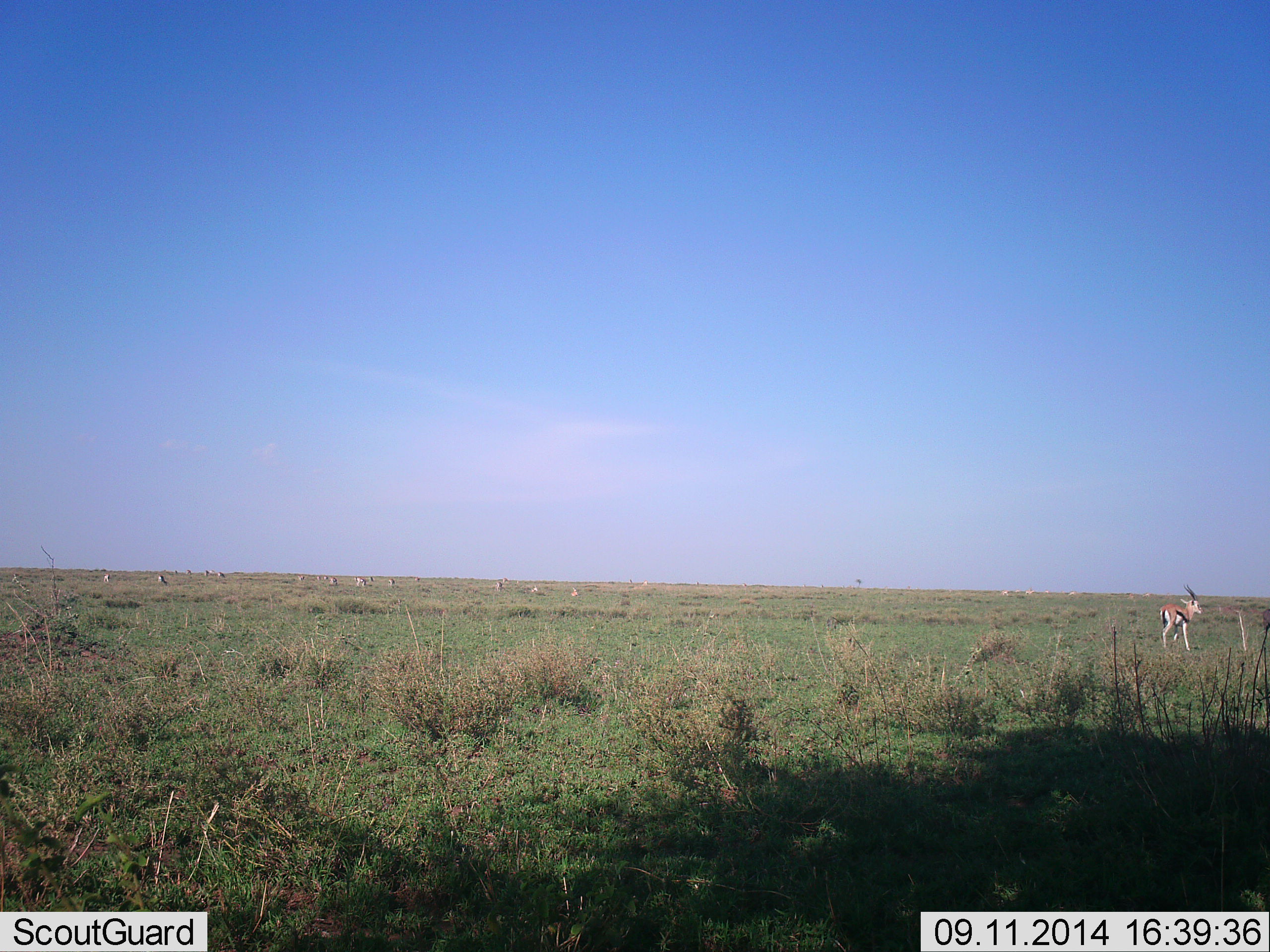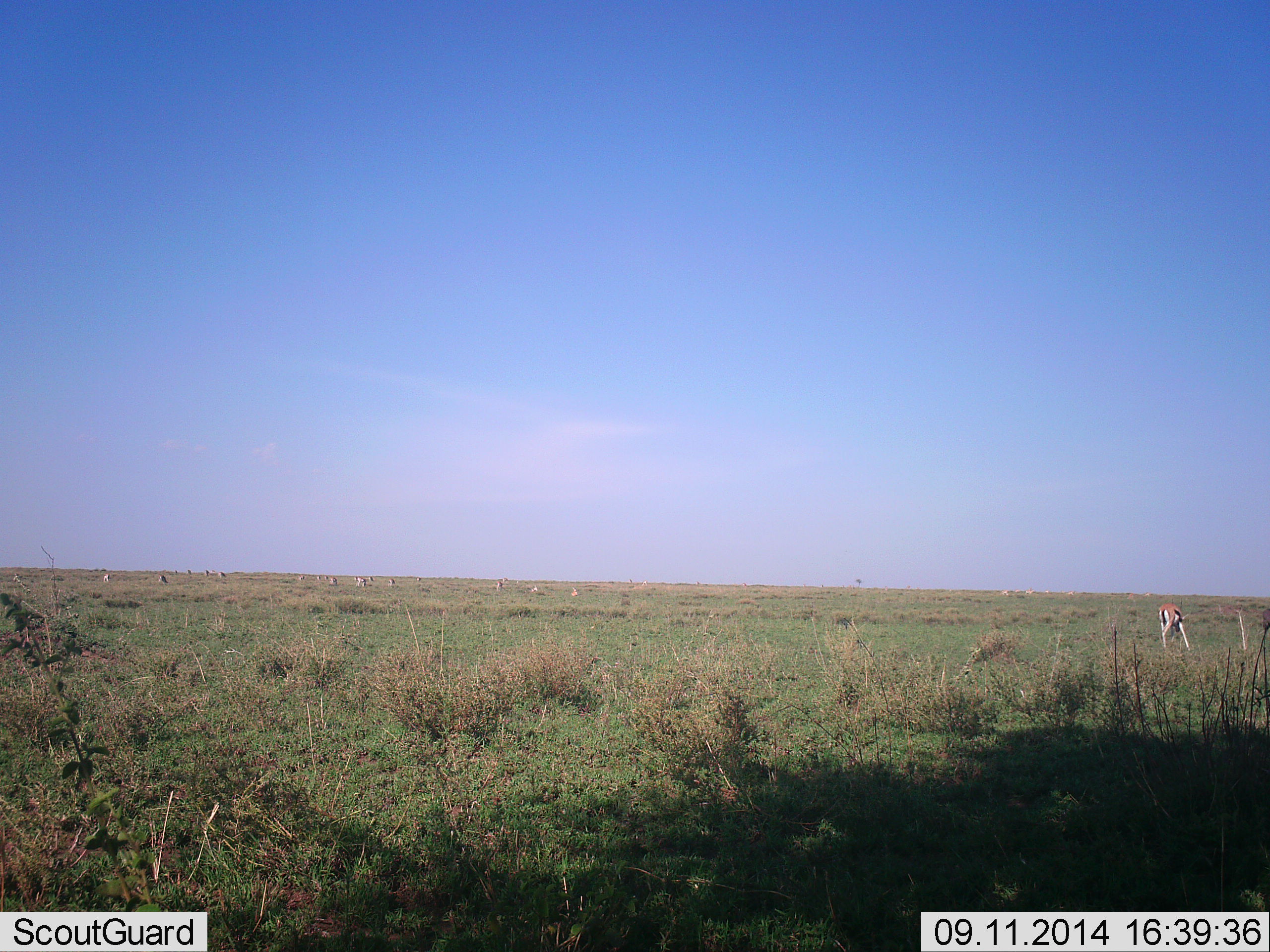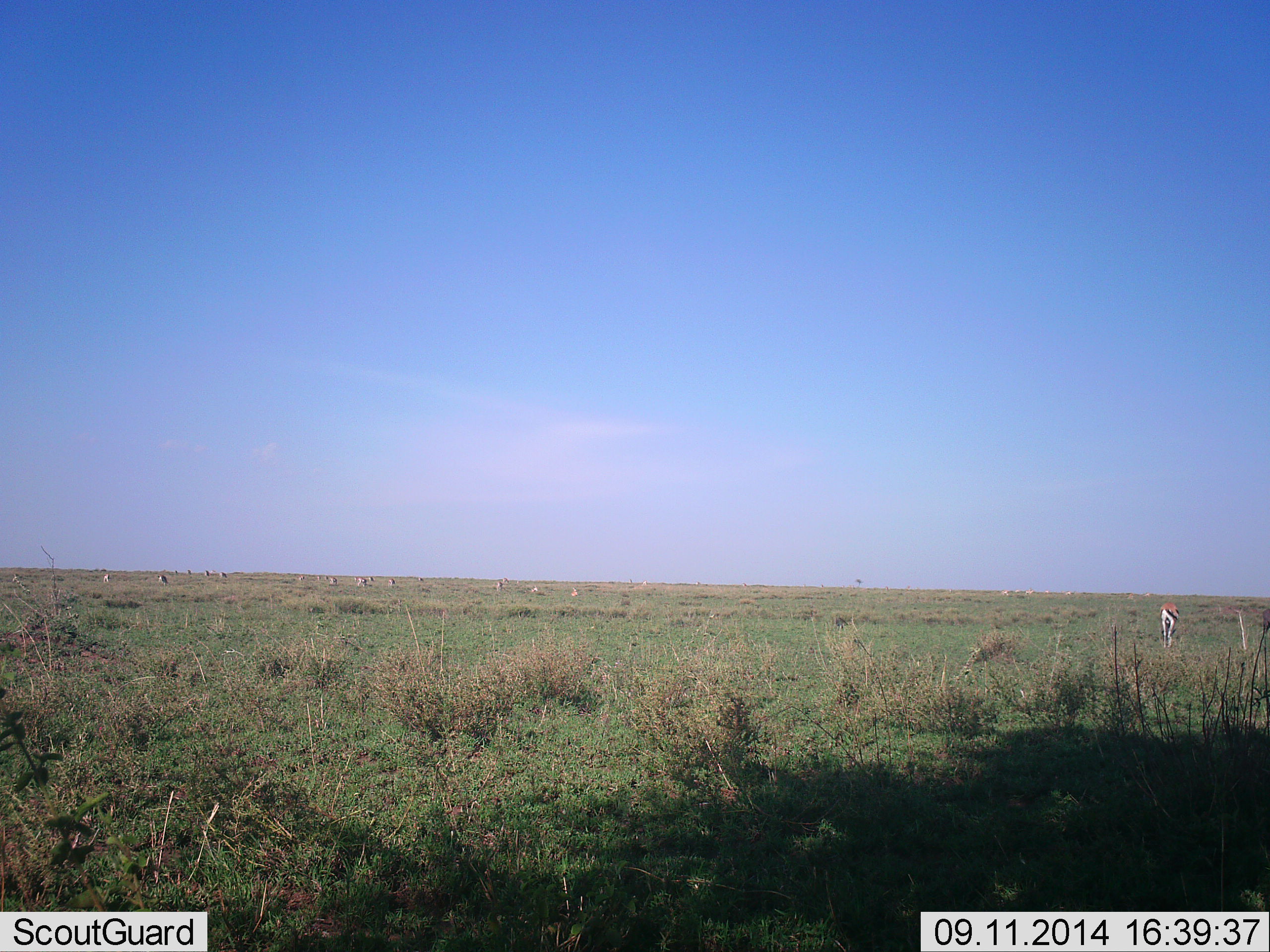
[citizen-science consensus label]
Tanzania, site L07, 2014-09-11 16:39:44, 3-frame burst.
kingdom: Animalia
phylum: Chordata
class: Mammalia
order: Artiodactyla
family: Bovidae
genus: Eudorcas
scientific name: Eudorcas thomsonii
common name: thomson's gazelle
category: gazellethomsons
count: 1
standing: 70%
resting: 0%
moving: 0%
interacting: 0%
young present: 10%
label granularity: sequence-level